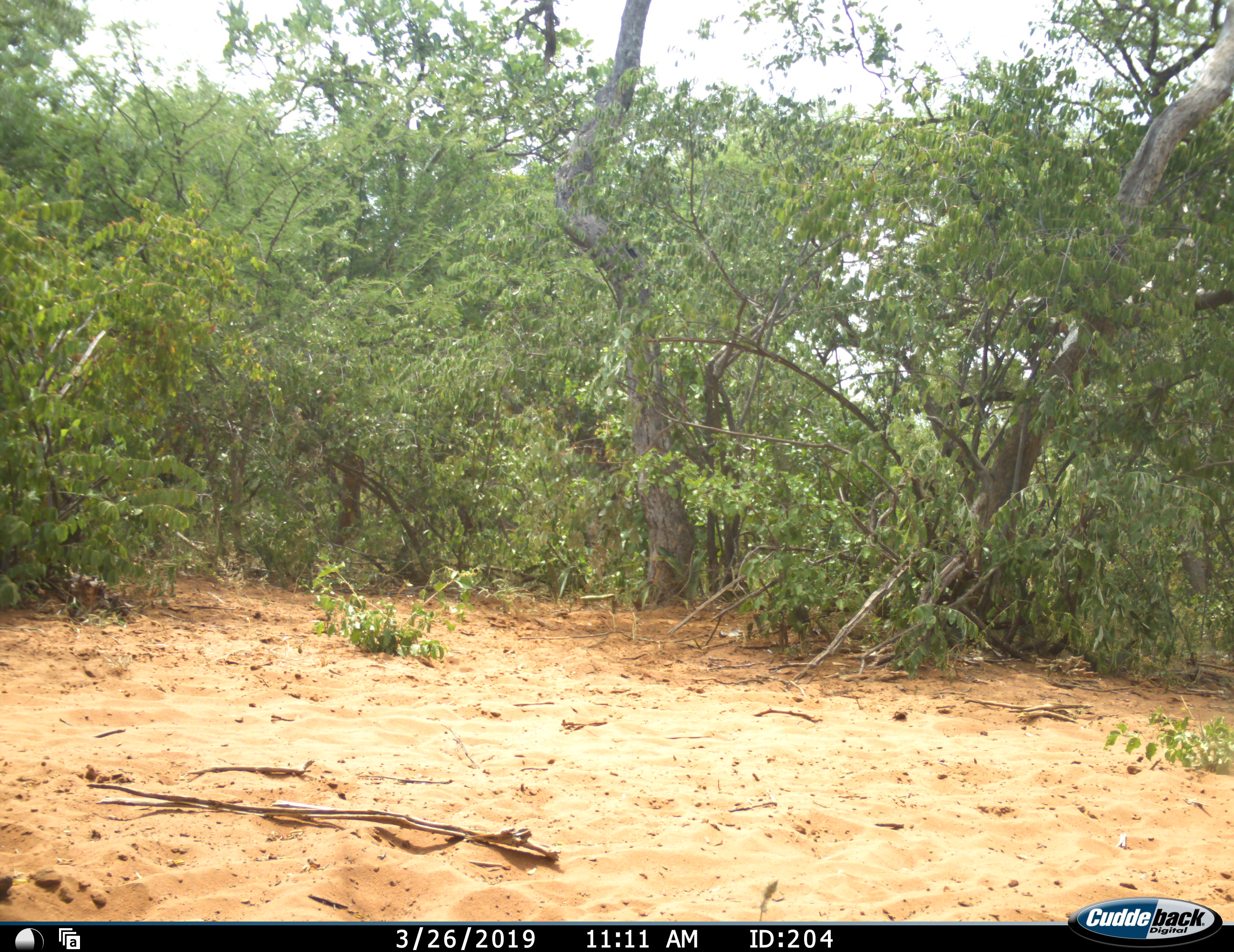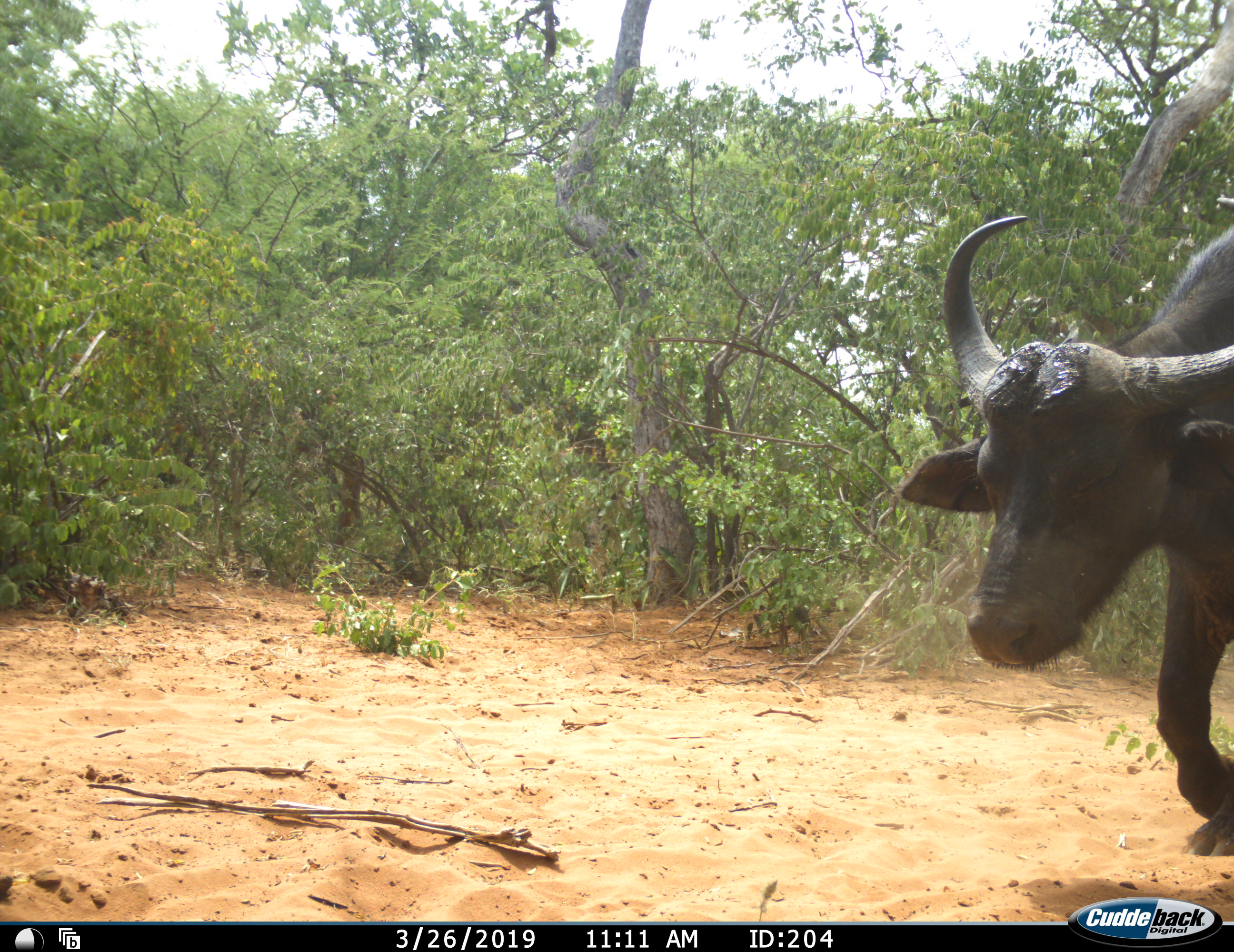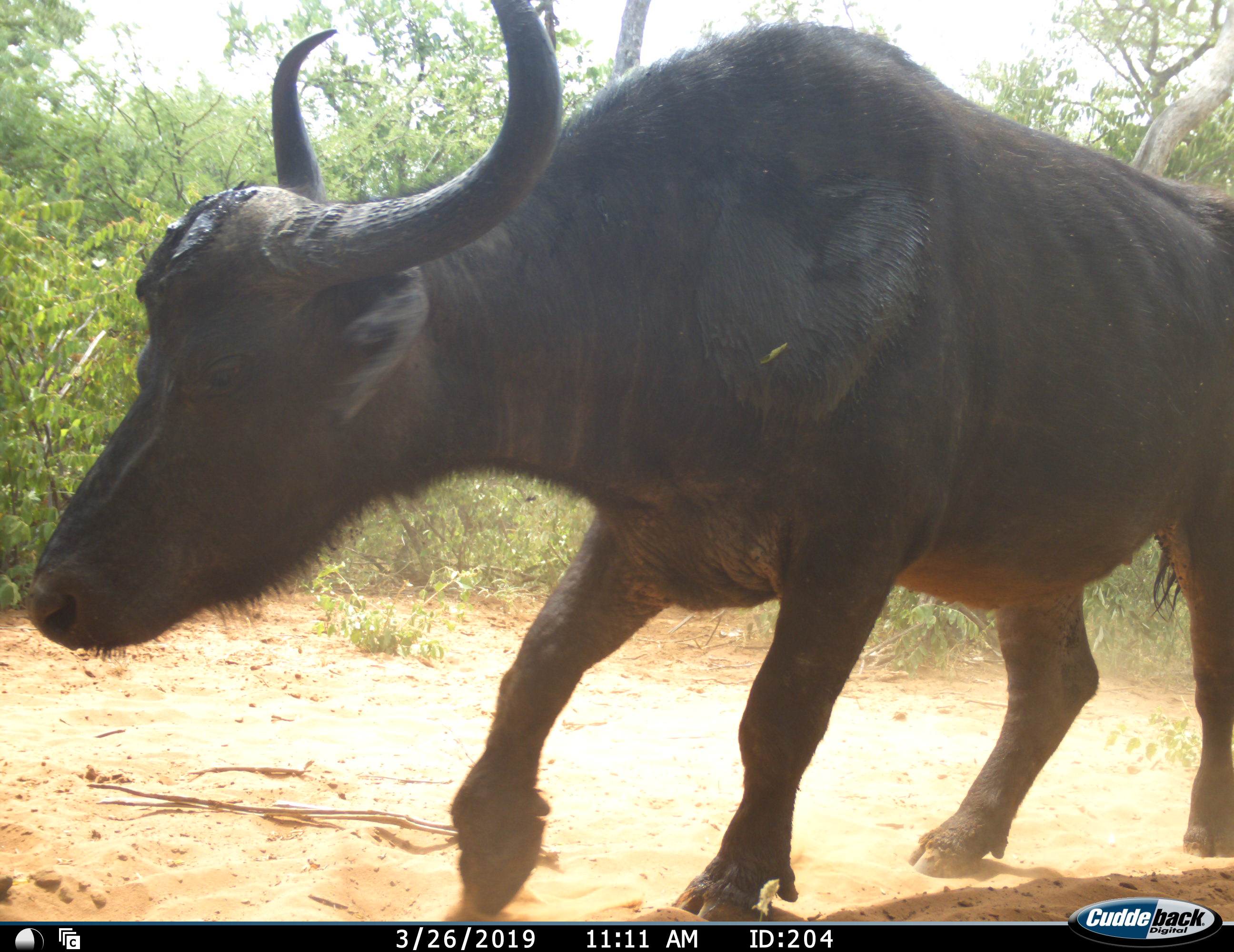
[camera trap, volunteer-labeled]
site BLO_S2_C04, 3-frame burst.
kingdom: Animalia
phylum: Chordata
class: Mammalia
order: Artiodactyla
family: Bovidae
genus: Syncerus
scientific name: Syncerus caffer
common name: african buffalo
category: buffalo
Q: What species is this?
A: Buffalo (african buffalo) (Syncerus caffer).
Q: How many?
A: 1.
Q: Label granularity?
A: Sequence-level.